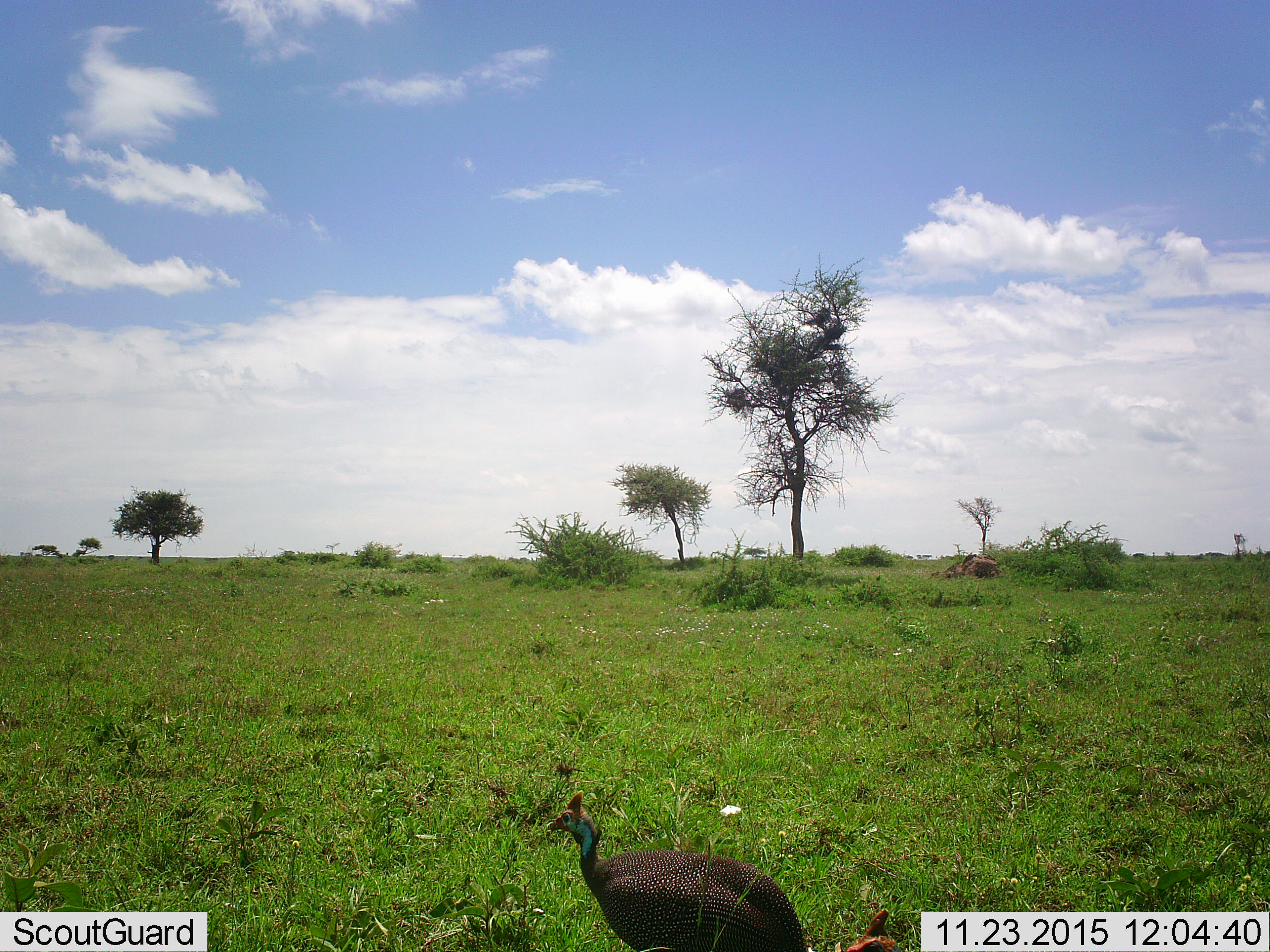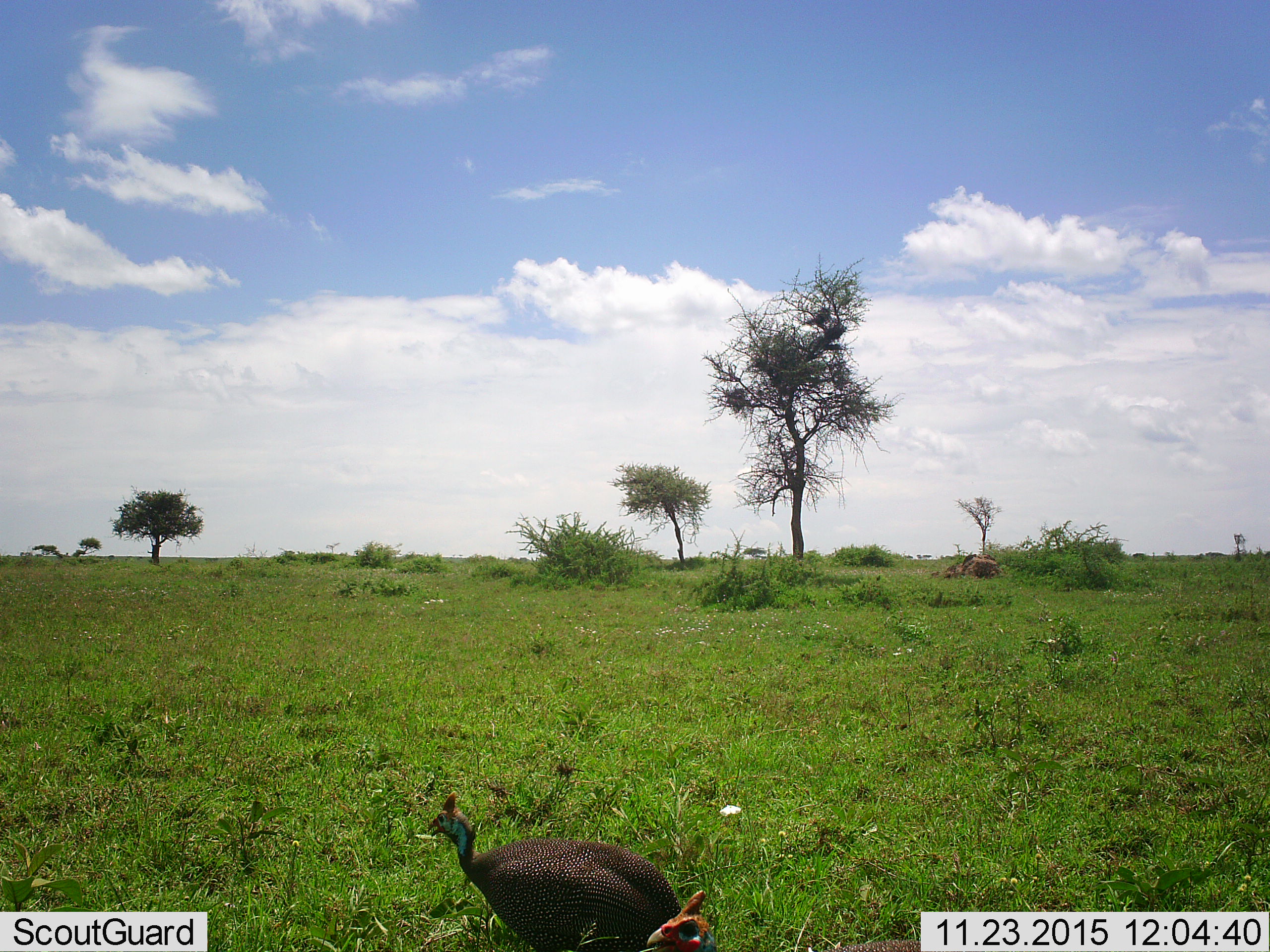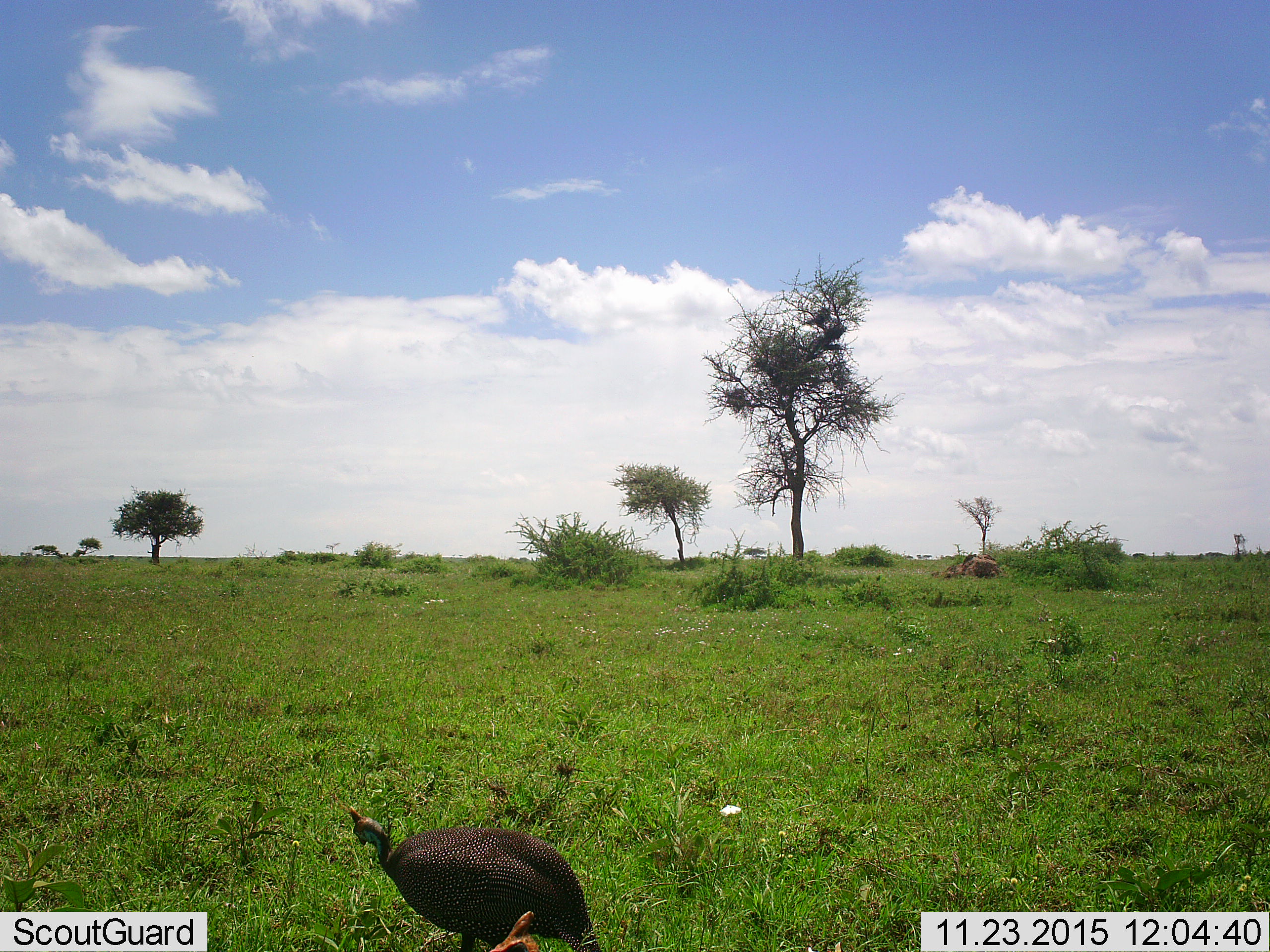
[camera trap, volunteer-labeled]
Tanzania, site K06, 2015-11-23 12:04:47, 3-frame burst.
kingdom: Animalia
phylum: Chordata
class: Aves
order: Galliformes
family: Numididae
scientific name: Numididae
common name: guinea fowl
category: guineafowl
Guineafowl (guinea fowl) (Numididae), count 1. Behavior (volunteer vote fractions): standing 25%, resting 0%, moving 75%, interacting 0%. Young present (vote fraction): 0%. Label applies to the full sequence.